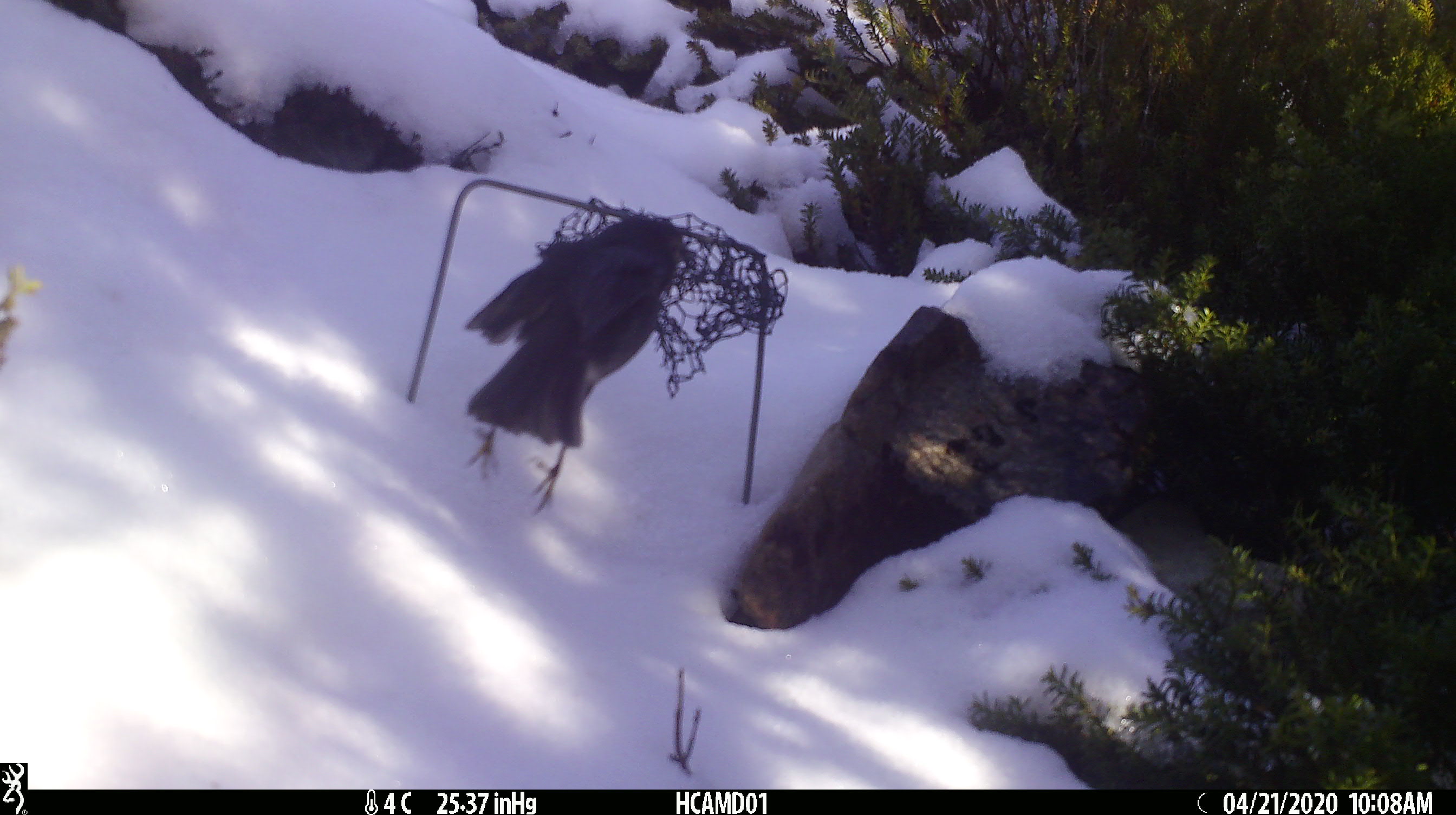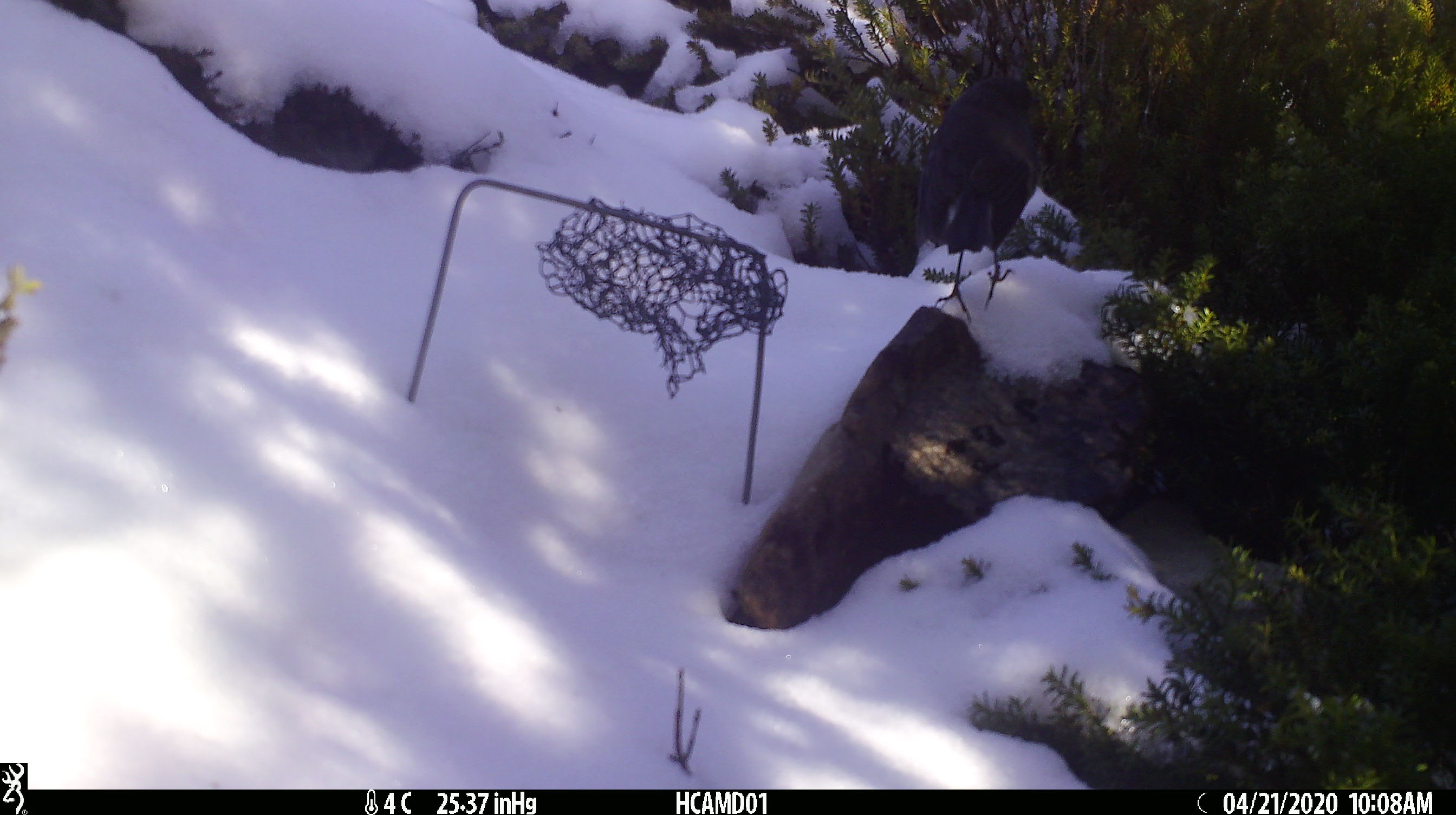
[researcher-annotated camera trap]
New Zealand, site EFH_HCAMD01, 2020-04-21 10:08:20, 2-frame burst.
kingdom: Animalia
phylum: Chordata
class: Aves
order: Passeriformes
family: Petroicidae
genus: Petroica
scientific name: Petroica australis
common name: new zealand robin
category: robin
Robin (new zealand robin) (Petroica australis).